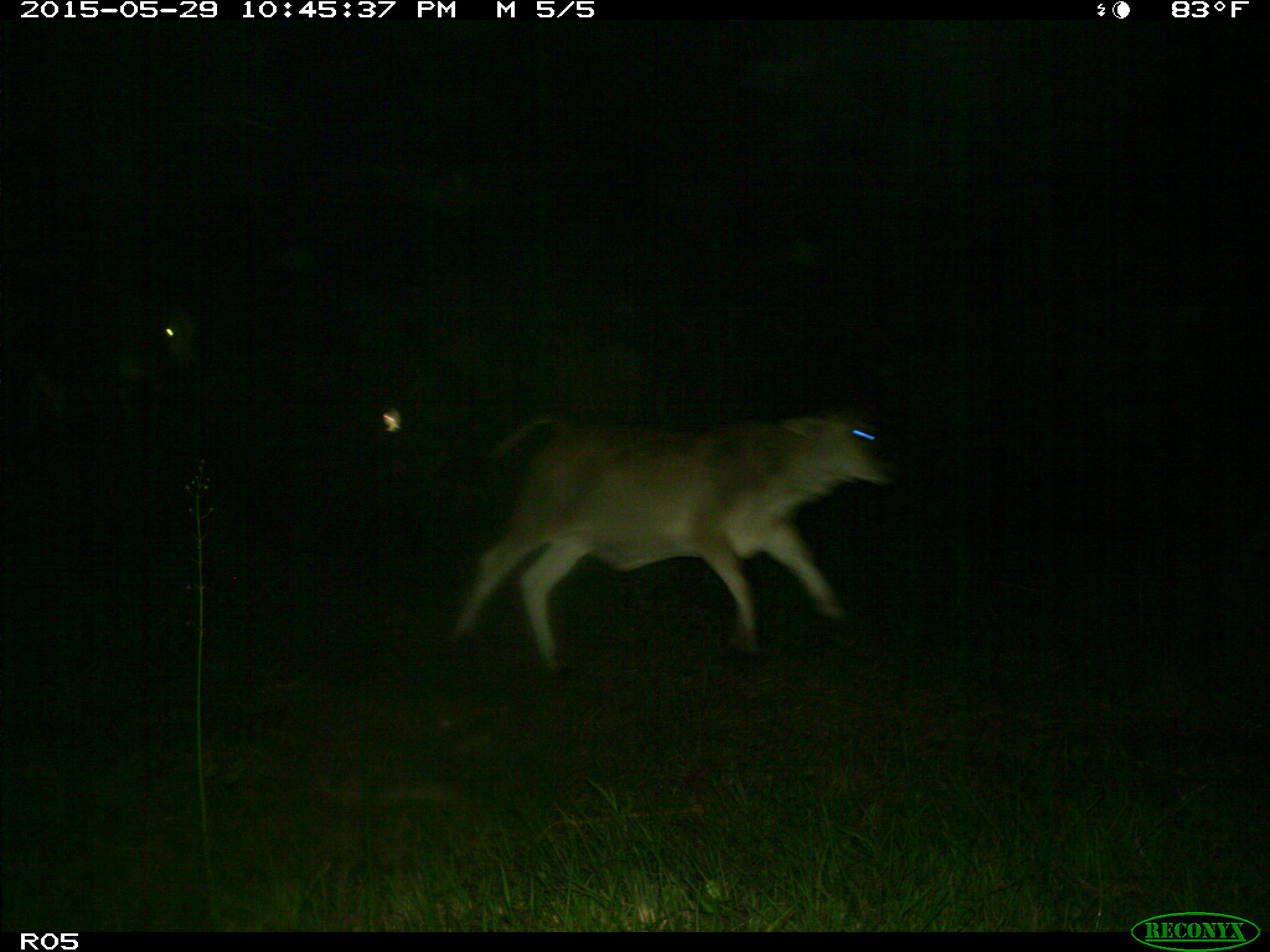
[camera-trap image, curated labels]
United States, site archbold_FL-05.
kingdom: Animalia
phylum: Chordata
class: Mammalia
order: Artiodactyla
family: Bovidae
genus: Bos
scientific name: Bos taurus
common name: domestic cow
Bos taurus (domestic cow).